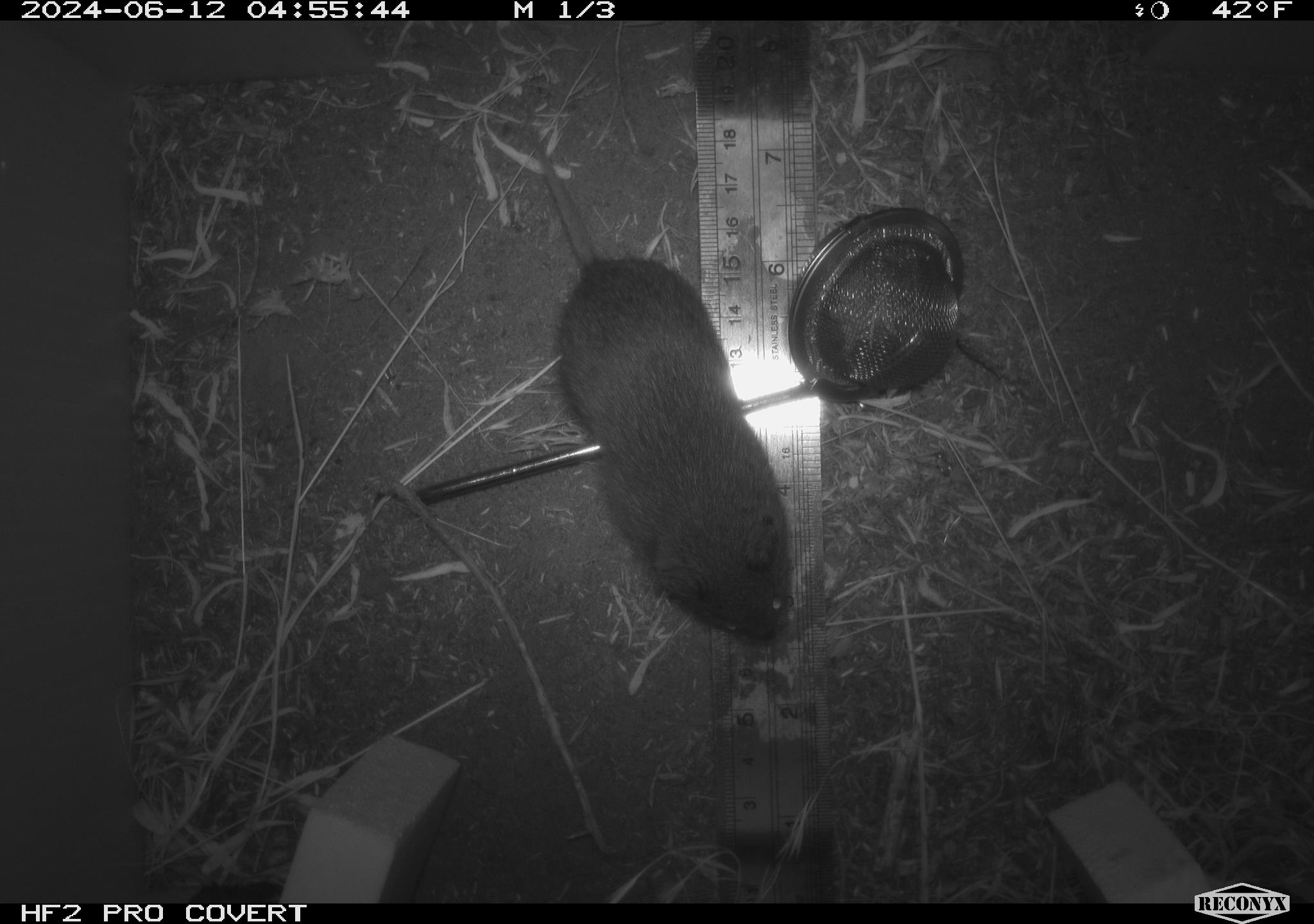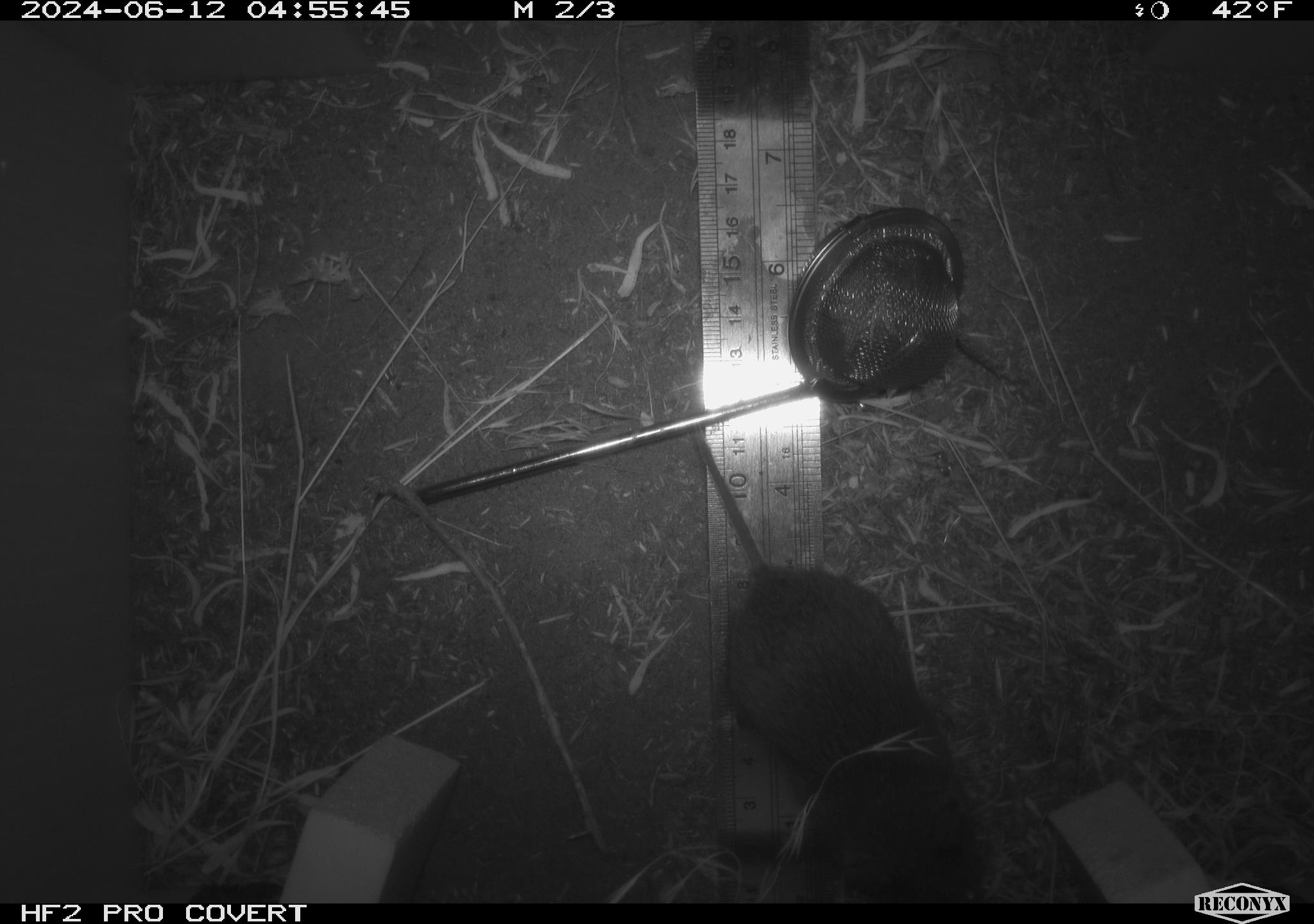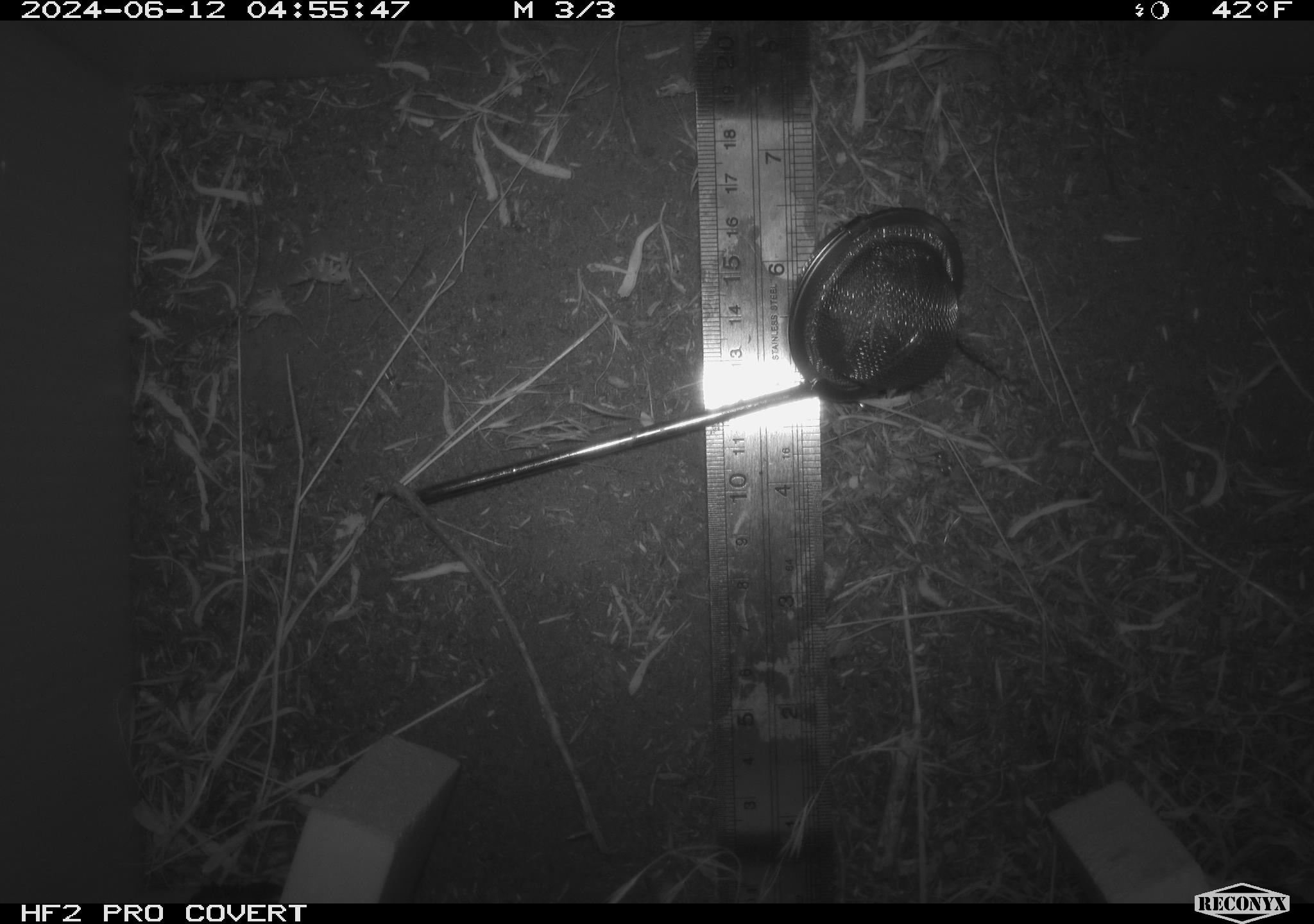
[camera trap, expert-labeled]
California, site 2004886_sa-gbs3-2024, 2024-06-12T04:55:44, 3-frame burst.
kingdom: Animalia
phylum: Chordata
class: Mammalia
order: Rodentia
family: Cricetidae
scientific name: Arvicolinae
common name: voles, lemmings, and muskrats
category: arvicolinae subfamily